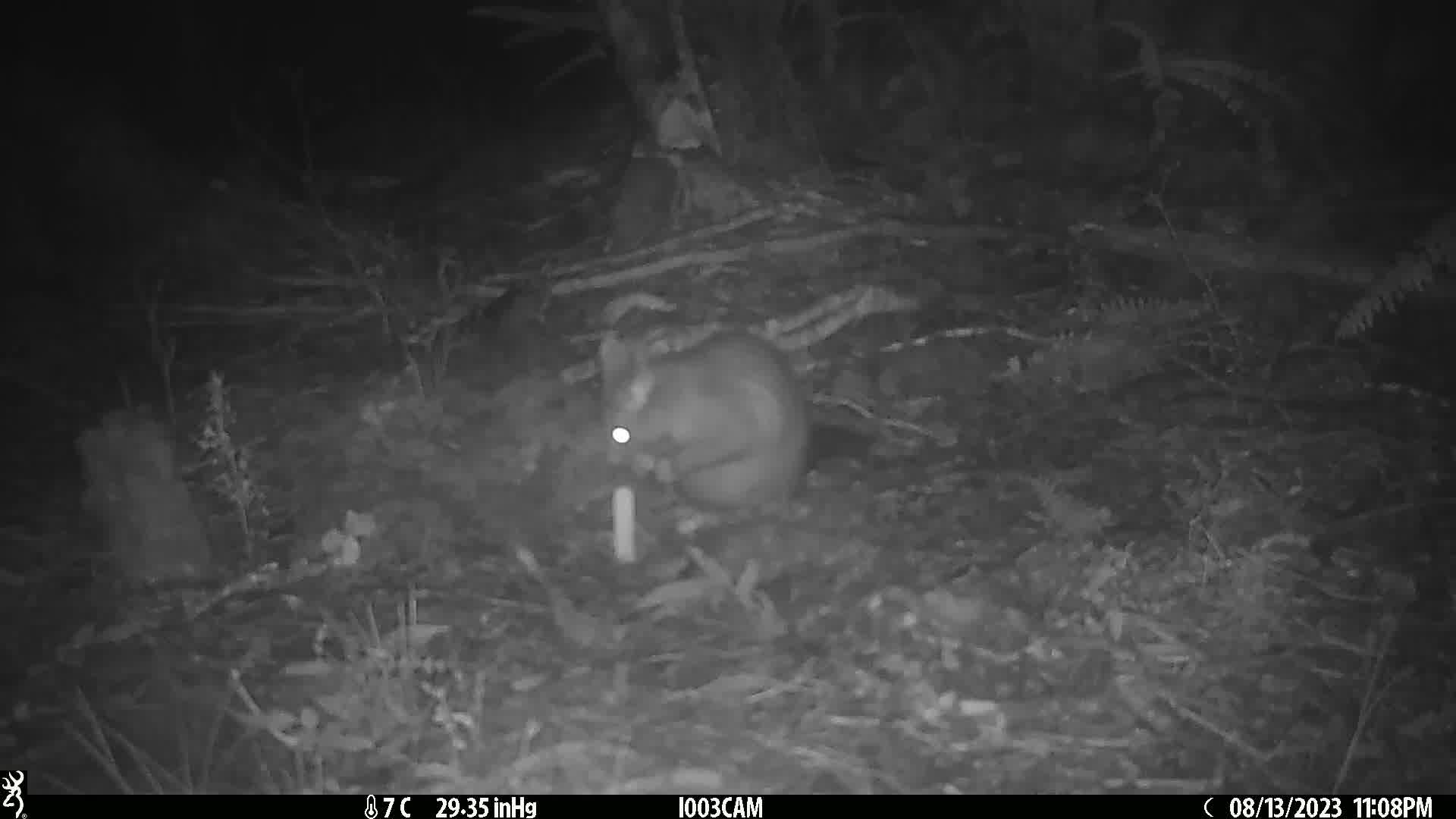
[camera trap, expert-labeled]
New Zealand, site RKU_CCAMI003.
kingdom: Animalia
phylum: Chordata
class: Mammalia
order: Diprotodontia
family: Phalangeridae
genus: Trichosurus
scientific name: Trichosurus vulpecula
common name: common brushtail possum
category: possum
Possum (common brushtail possum) (Trichosurus vulpecula).